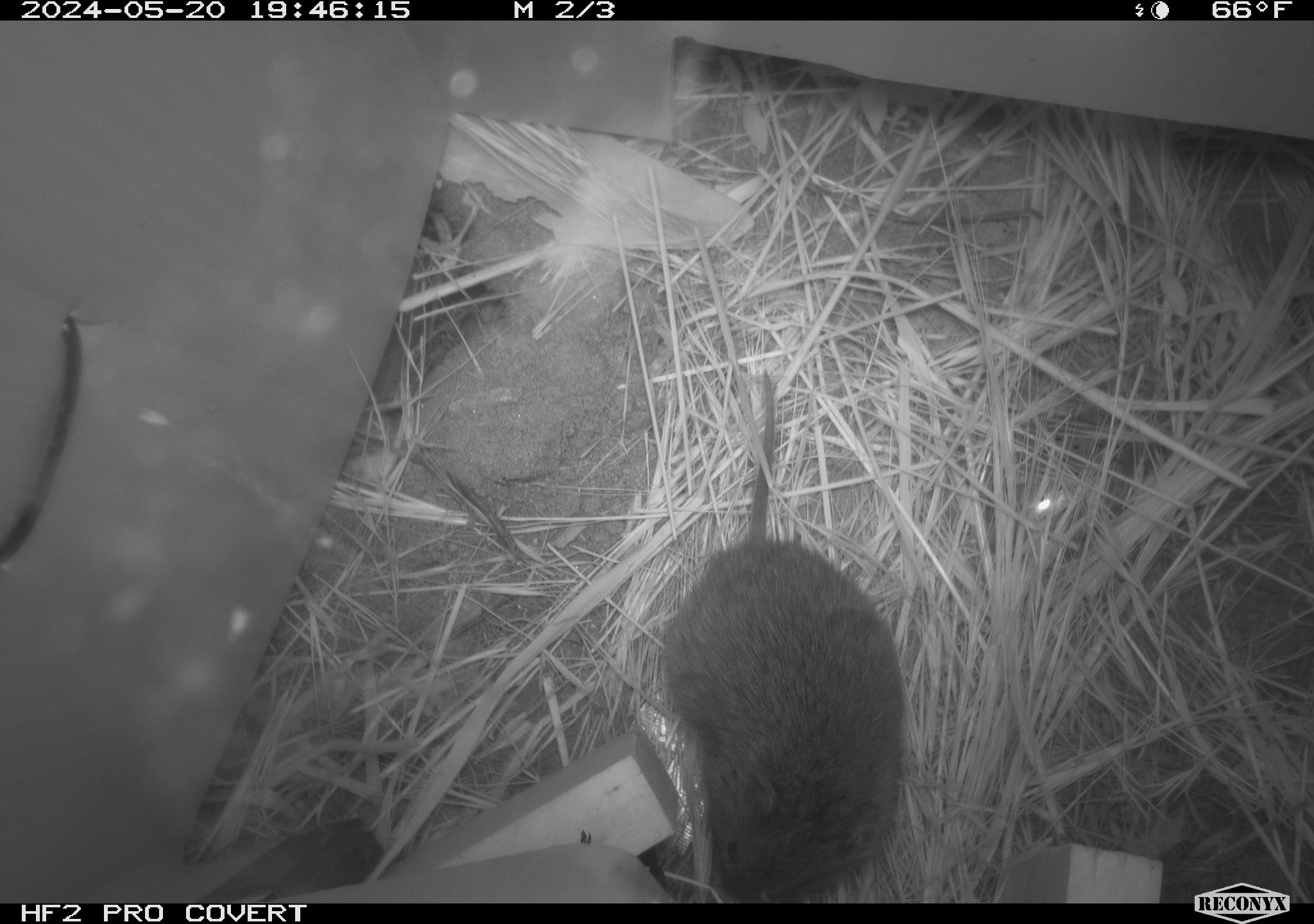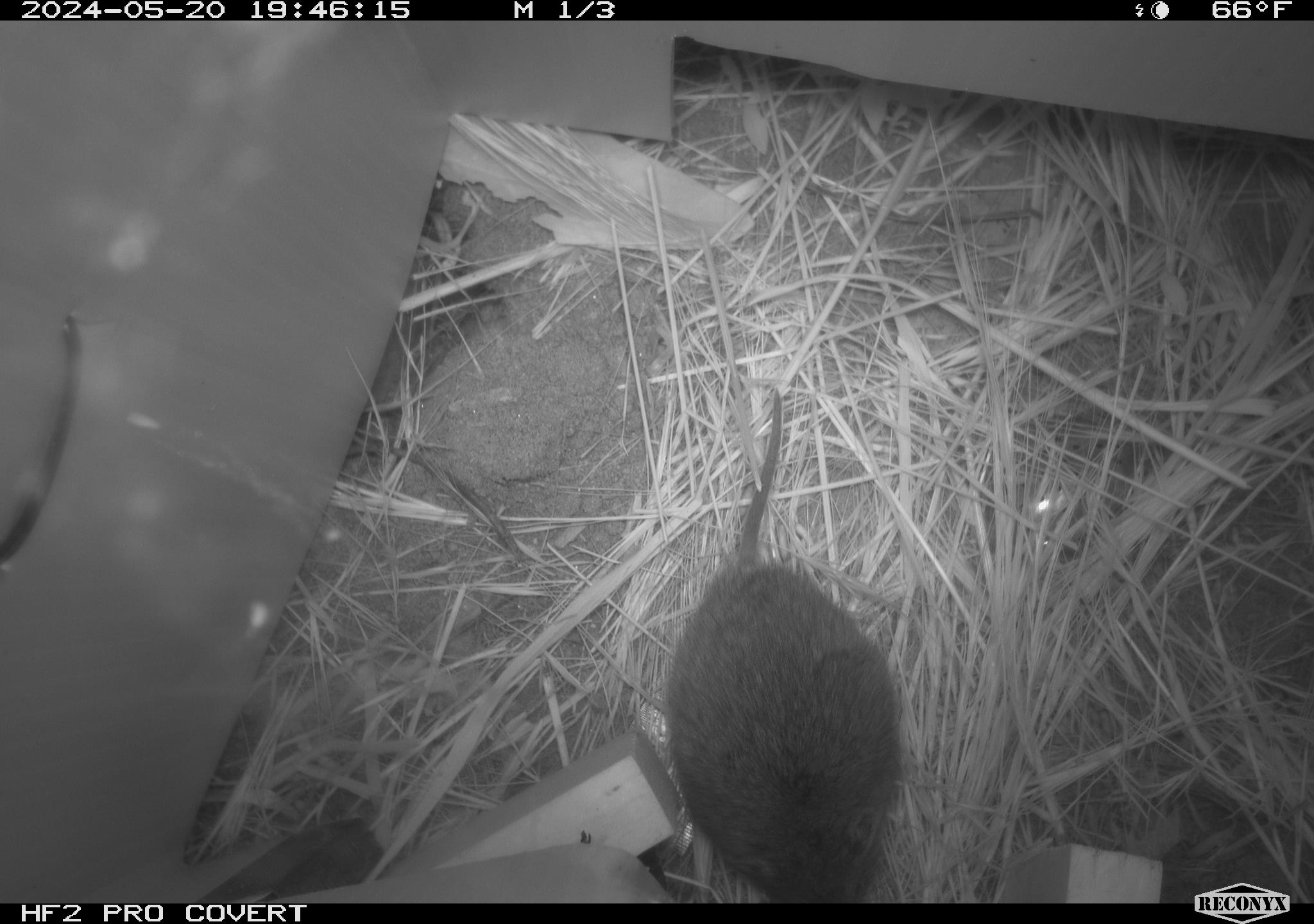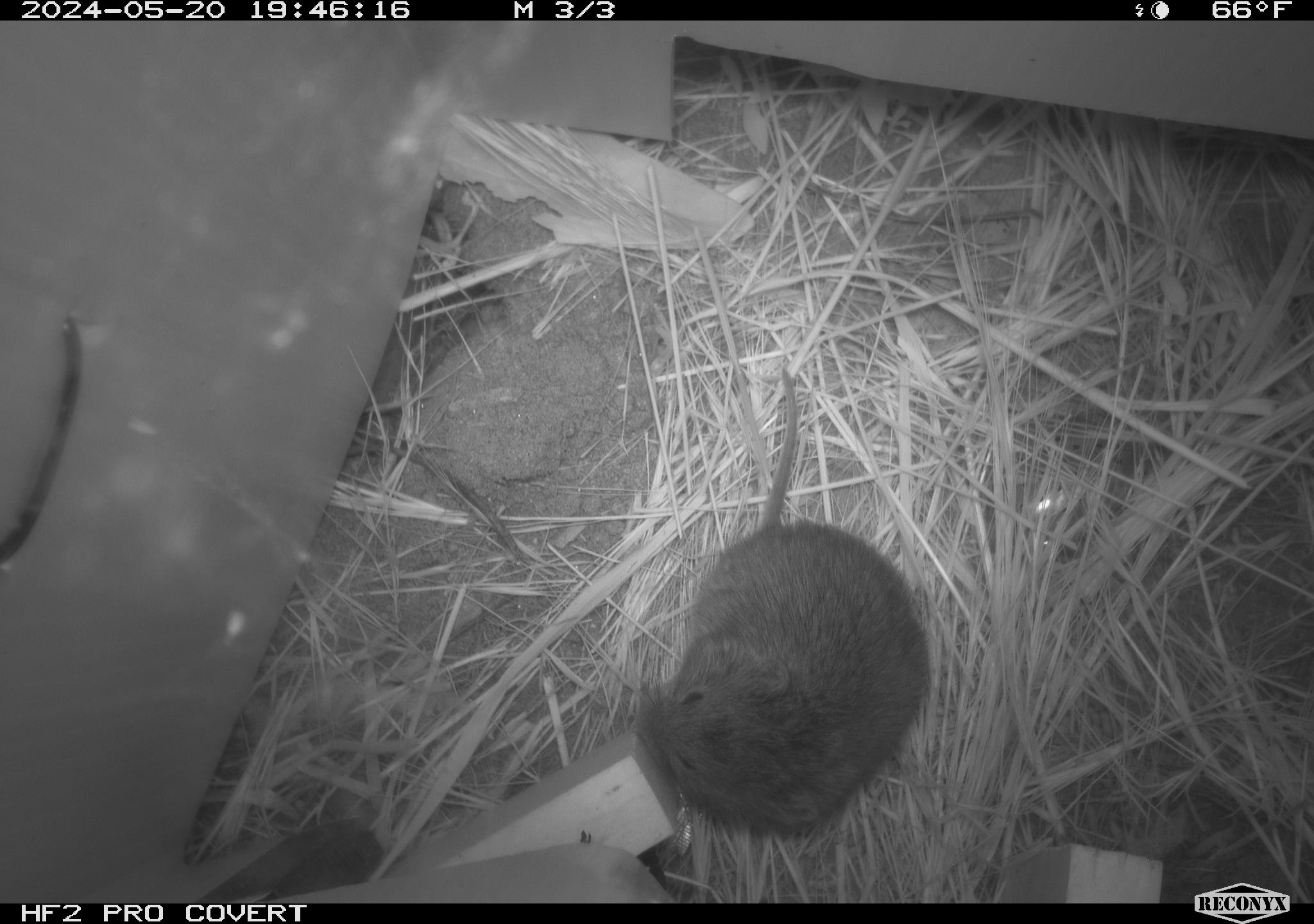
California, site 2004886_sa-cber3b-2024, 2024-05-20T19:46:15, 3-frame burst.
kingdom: Animalia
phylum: Chordata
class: Mammalia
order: Rodentia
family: Cricetidae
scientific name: Arvicolinae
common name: voles, lemmings, and muskrats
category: arvicolinae subfamily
Arvicolinae subfamily (voles, lemmings, and muskrats) (Arvicolinae).